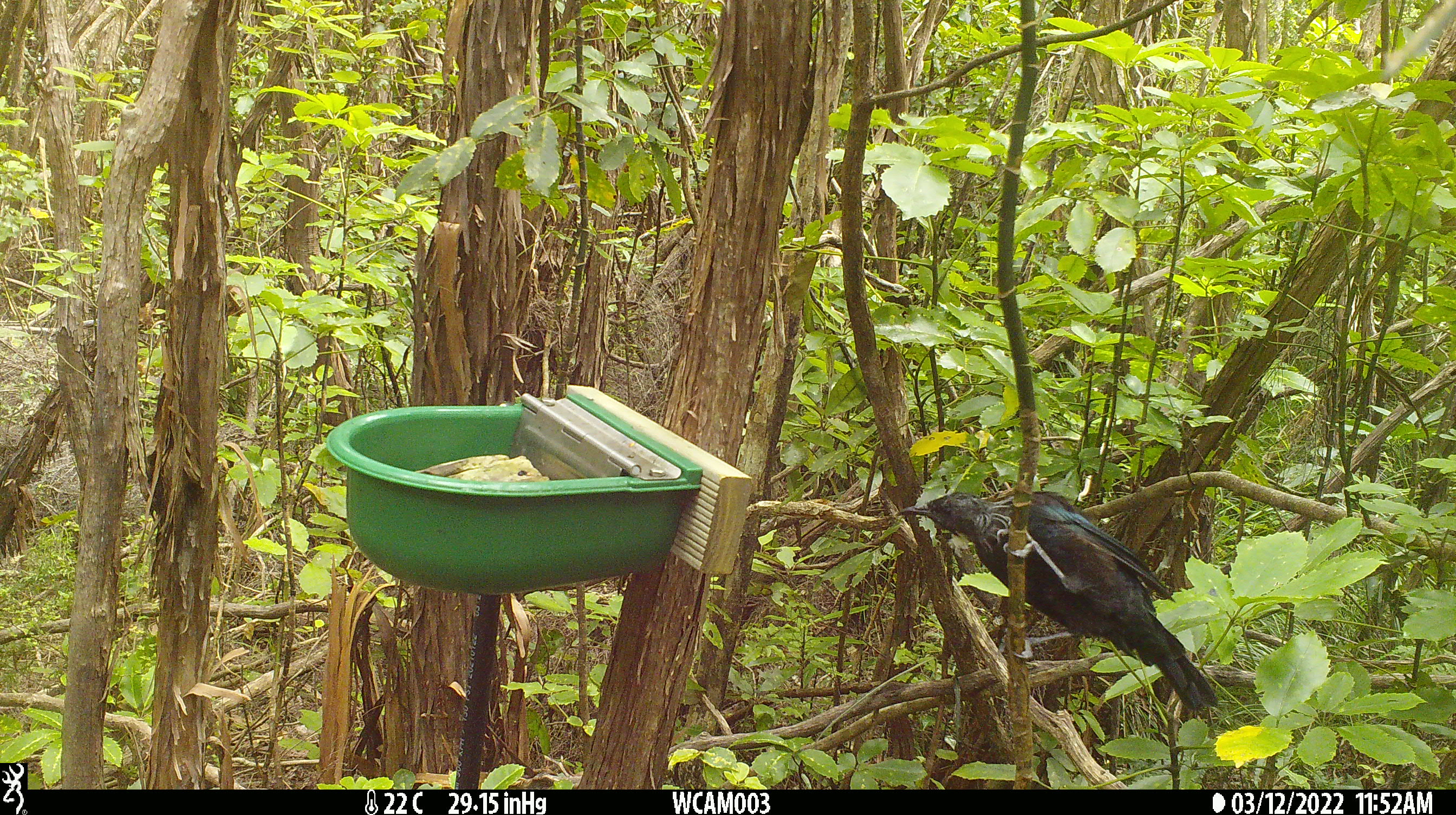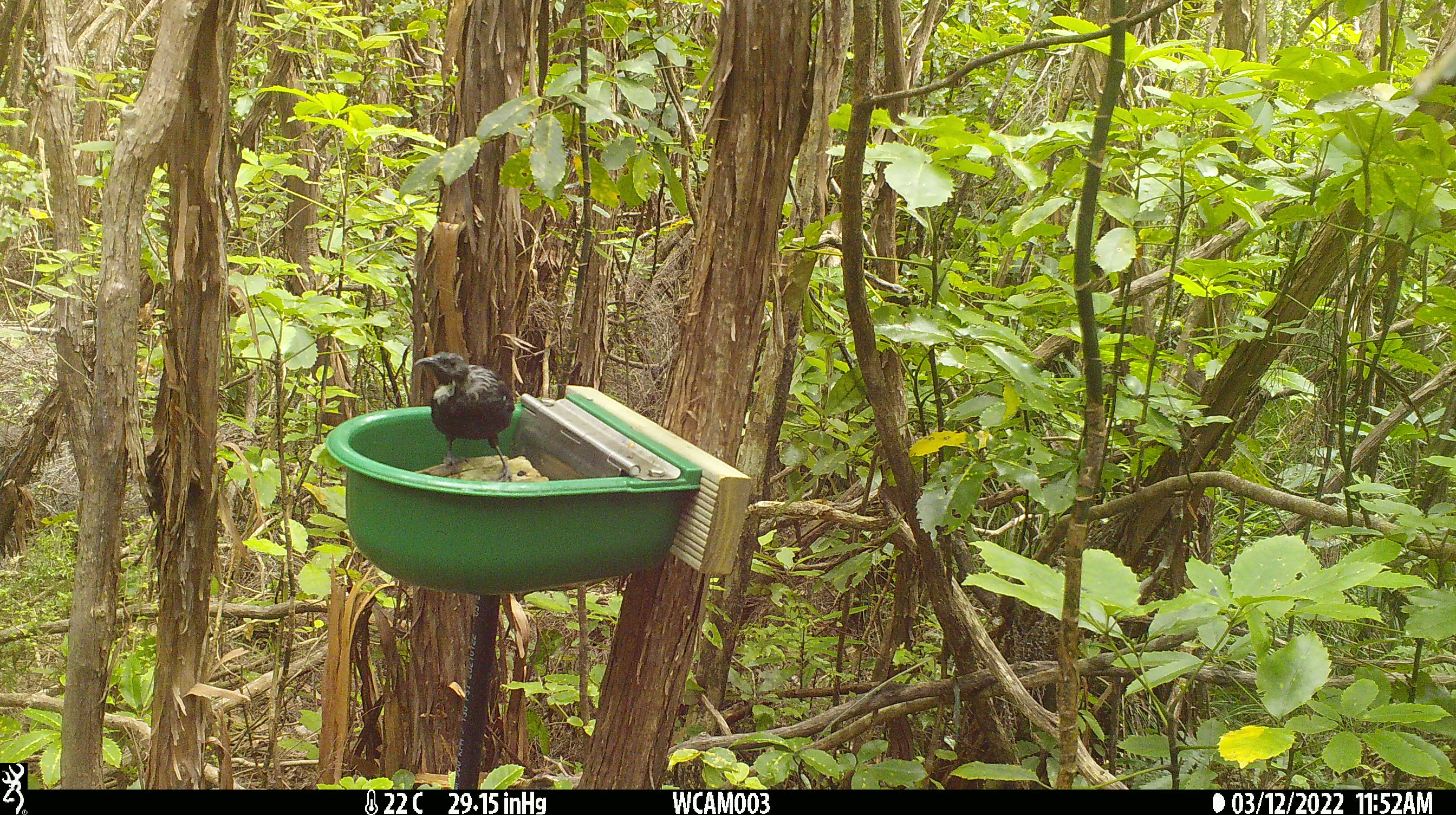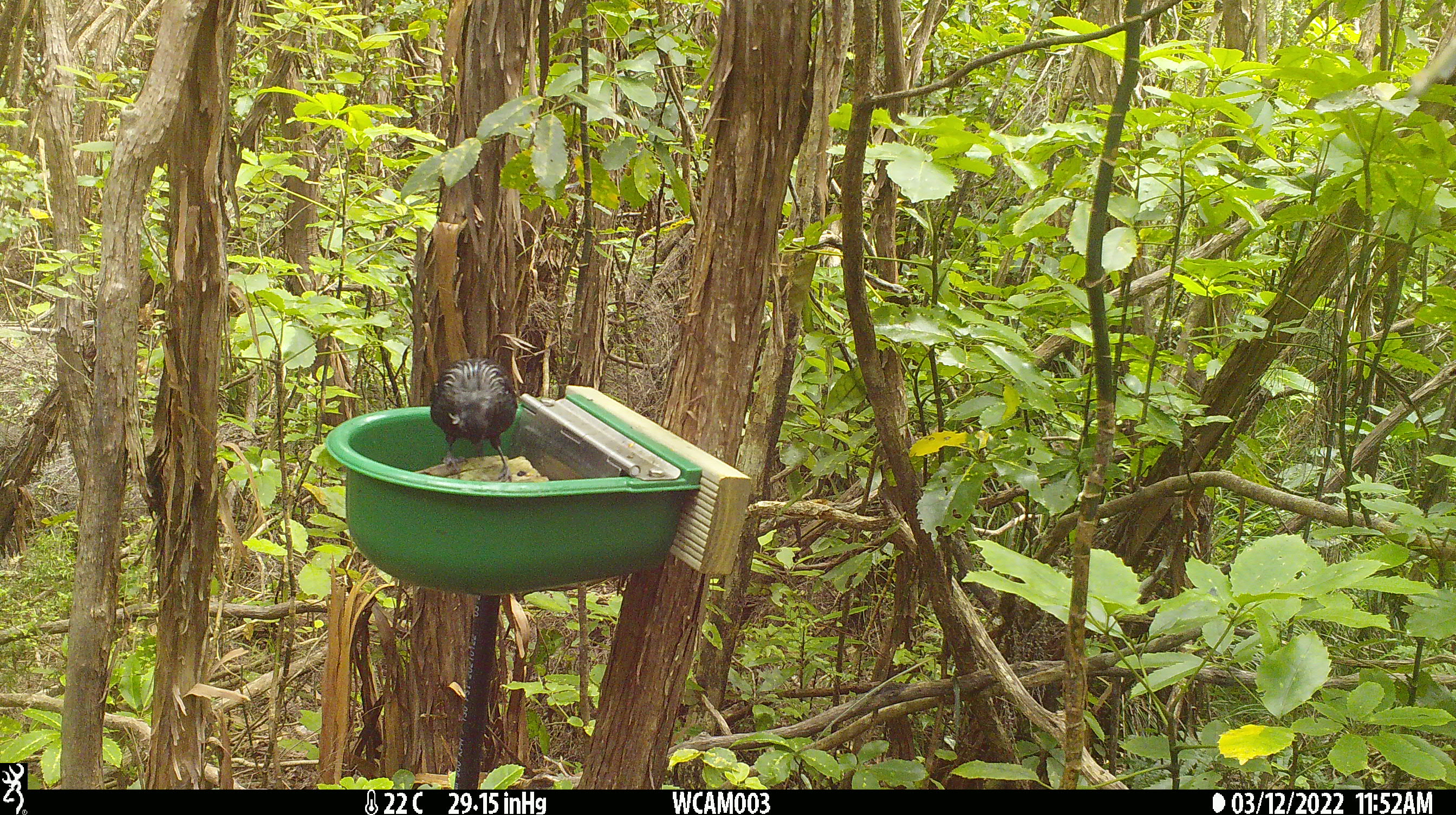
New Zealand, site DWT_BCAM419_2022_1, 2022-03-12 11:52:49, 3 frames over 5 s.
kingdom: Animalia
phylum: Chordata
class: Aves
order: Passeriformes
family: Meliphagidae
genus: Prosthemadera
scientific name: Prosthemadera novaeseelandiae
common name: tui